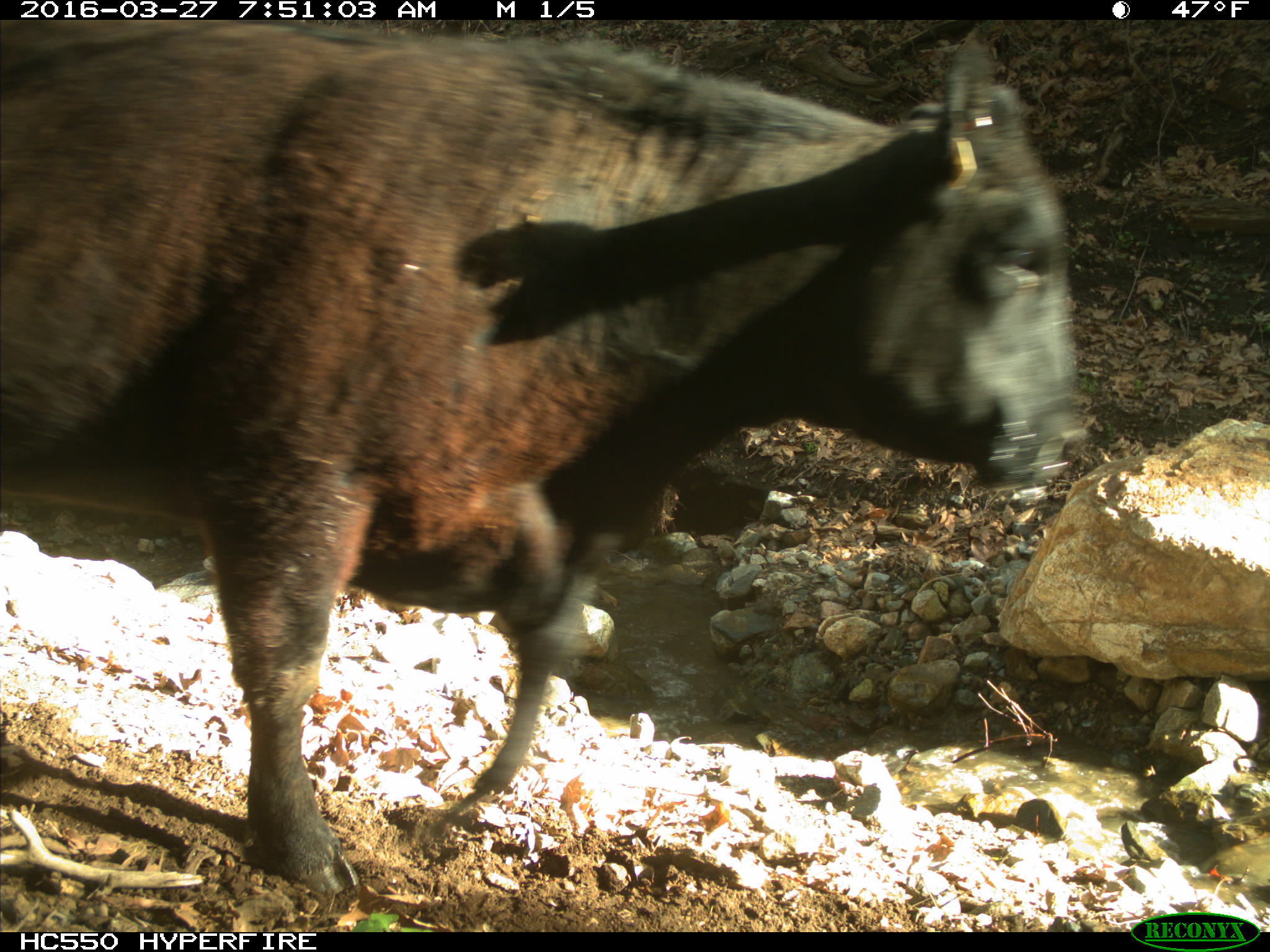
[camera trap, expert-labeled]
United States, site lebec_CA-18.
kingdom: Animalia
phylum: Chordata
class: Mammalia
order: Artiodactyla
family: Bovidae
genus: Bos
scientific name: Bos taurus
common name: domestic cow